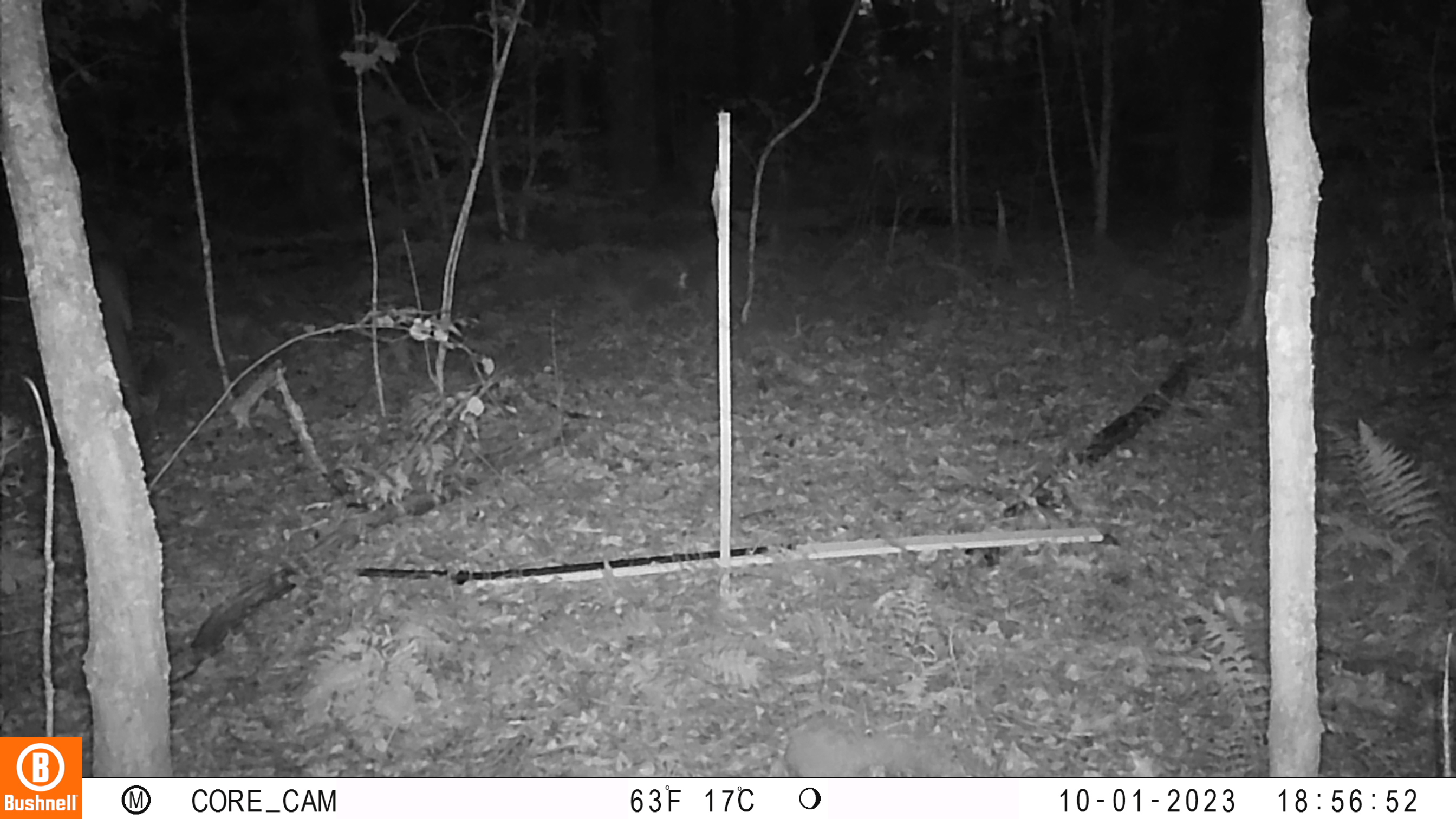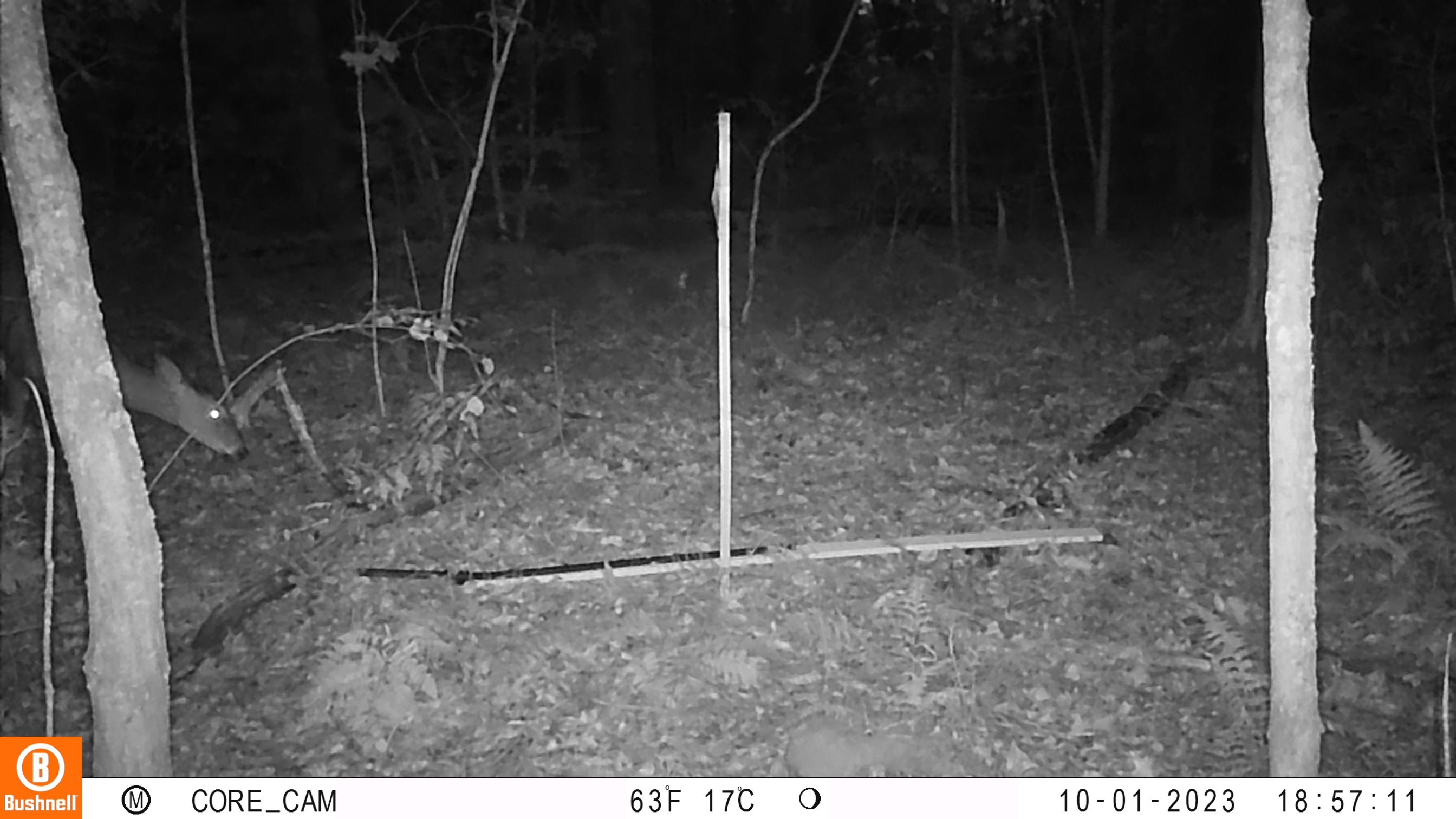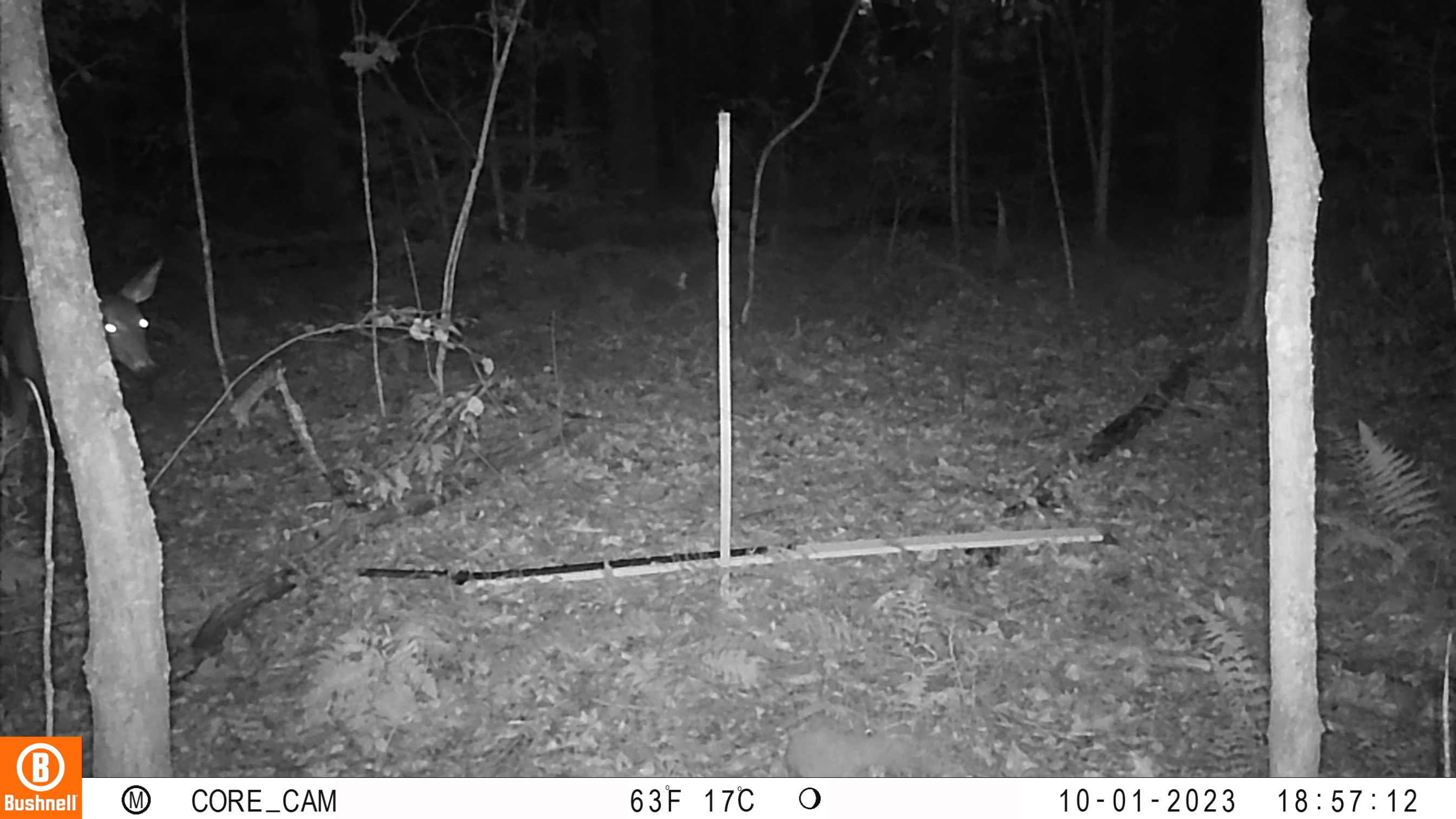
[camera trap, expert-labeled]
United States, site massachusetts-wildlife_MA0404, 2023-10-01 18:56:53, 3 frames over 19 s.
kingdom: Animalia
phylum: Chordata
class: Mammalia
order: Artiodactyla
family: Cervidae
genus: Odocoileus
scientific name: Odocoileus virginianus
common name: white-tailed deer